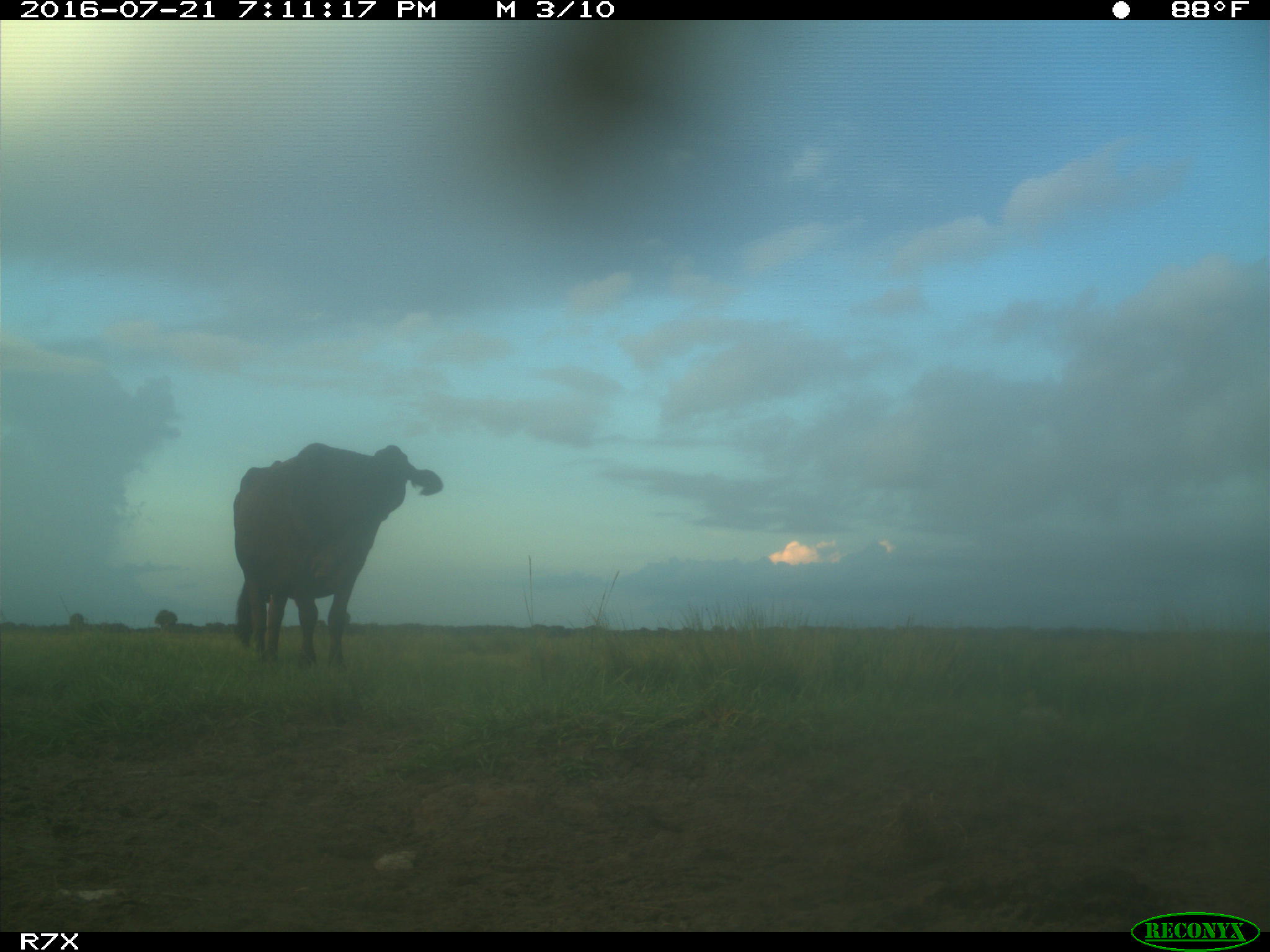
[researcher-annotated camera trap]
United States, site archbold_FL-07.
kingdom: Animalia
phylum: Chordata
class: Mammalia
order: Artiodactyla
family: Bovidae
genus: Bos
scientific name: Bos taurus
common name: domestic cow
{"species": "Bos taurus (domestic cow)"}